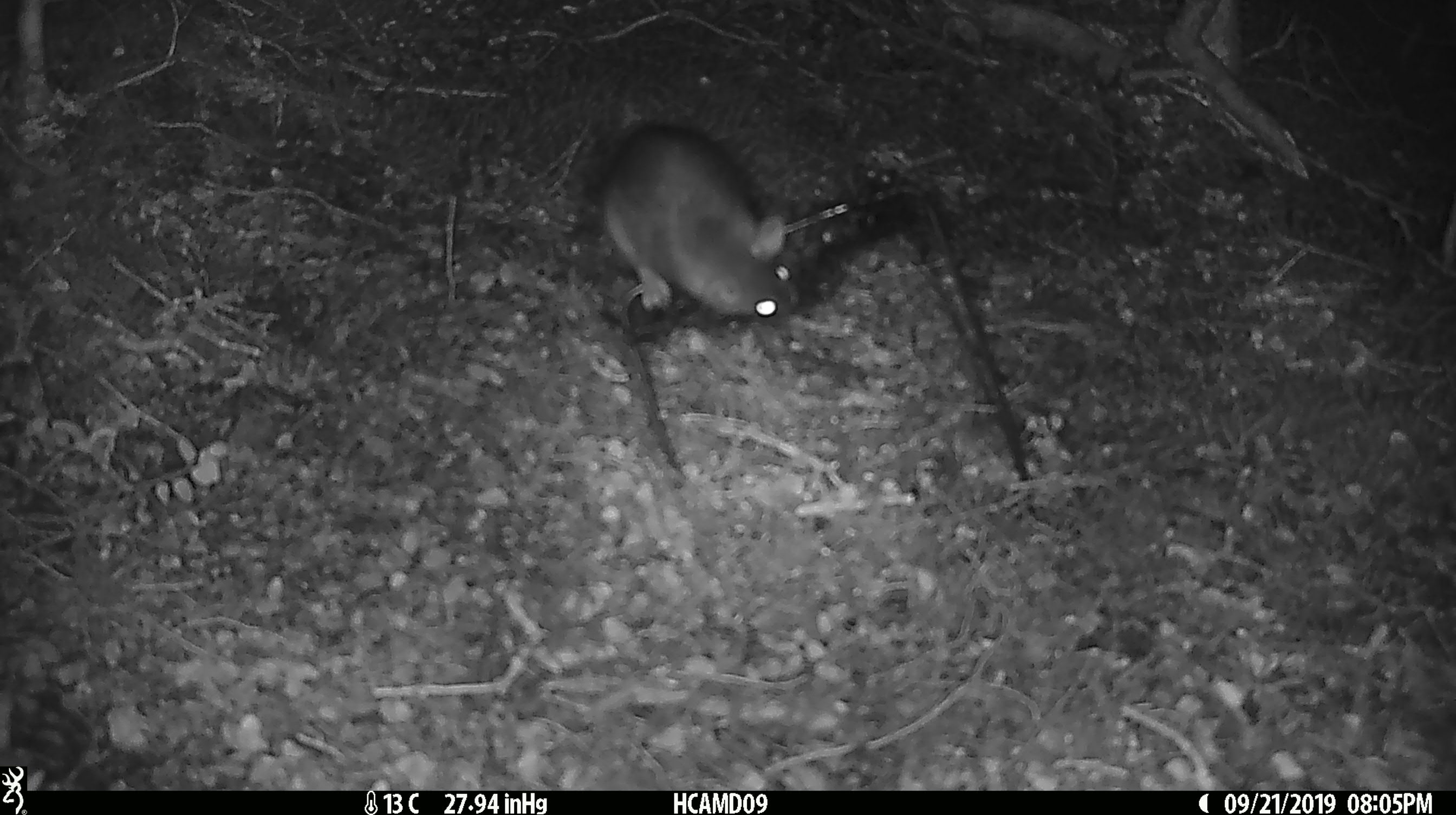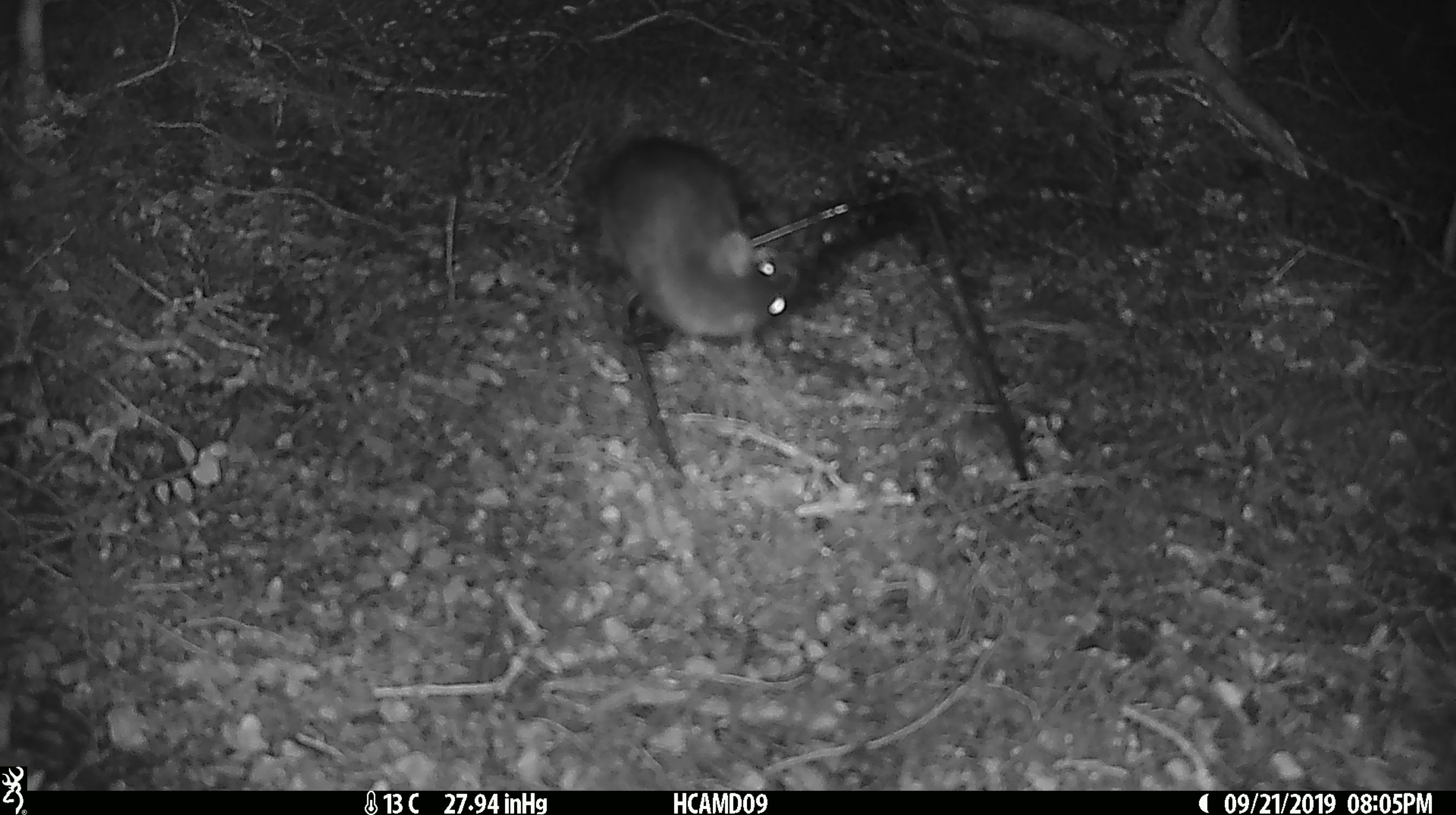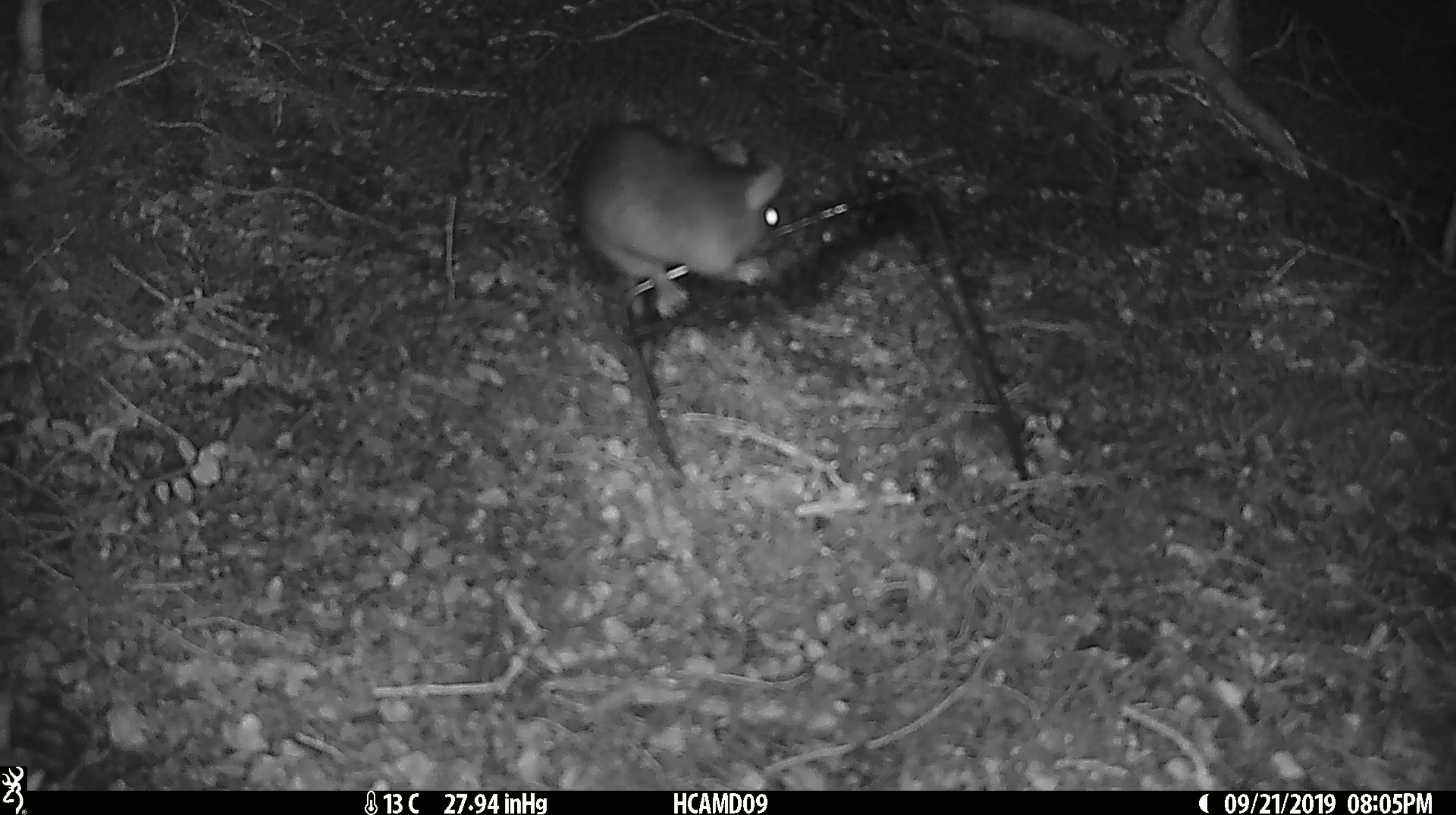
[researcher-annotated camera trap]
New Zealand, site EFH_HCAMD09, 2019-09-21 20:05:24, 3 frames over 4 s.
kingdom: Animalia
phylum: Chordata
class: Mammalia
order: Rodentia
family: Muridae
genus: Rattus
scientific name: Rattus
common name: rat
Rat (Rattus).